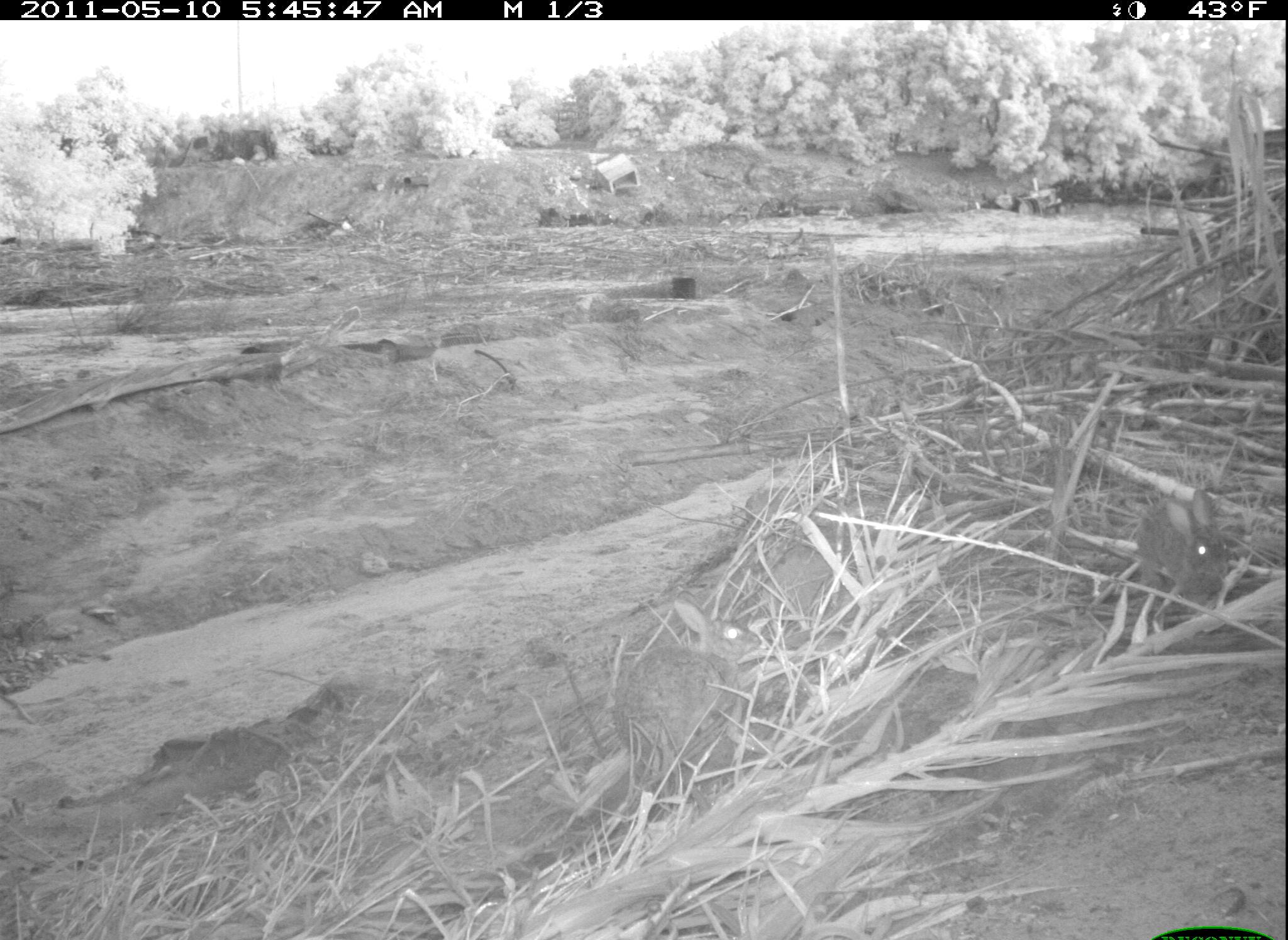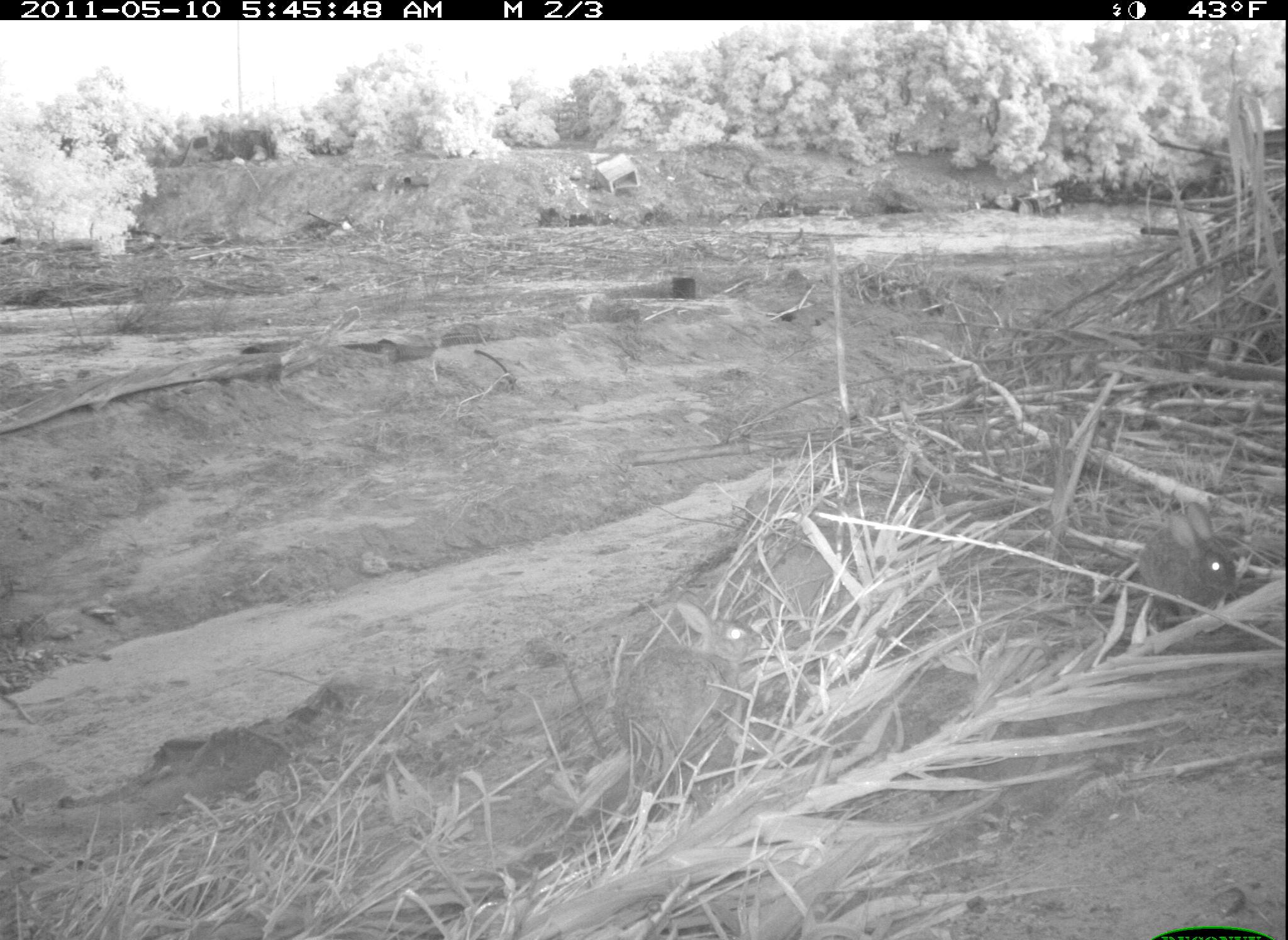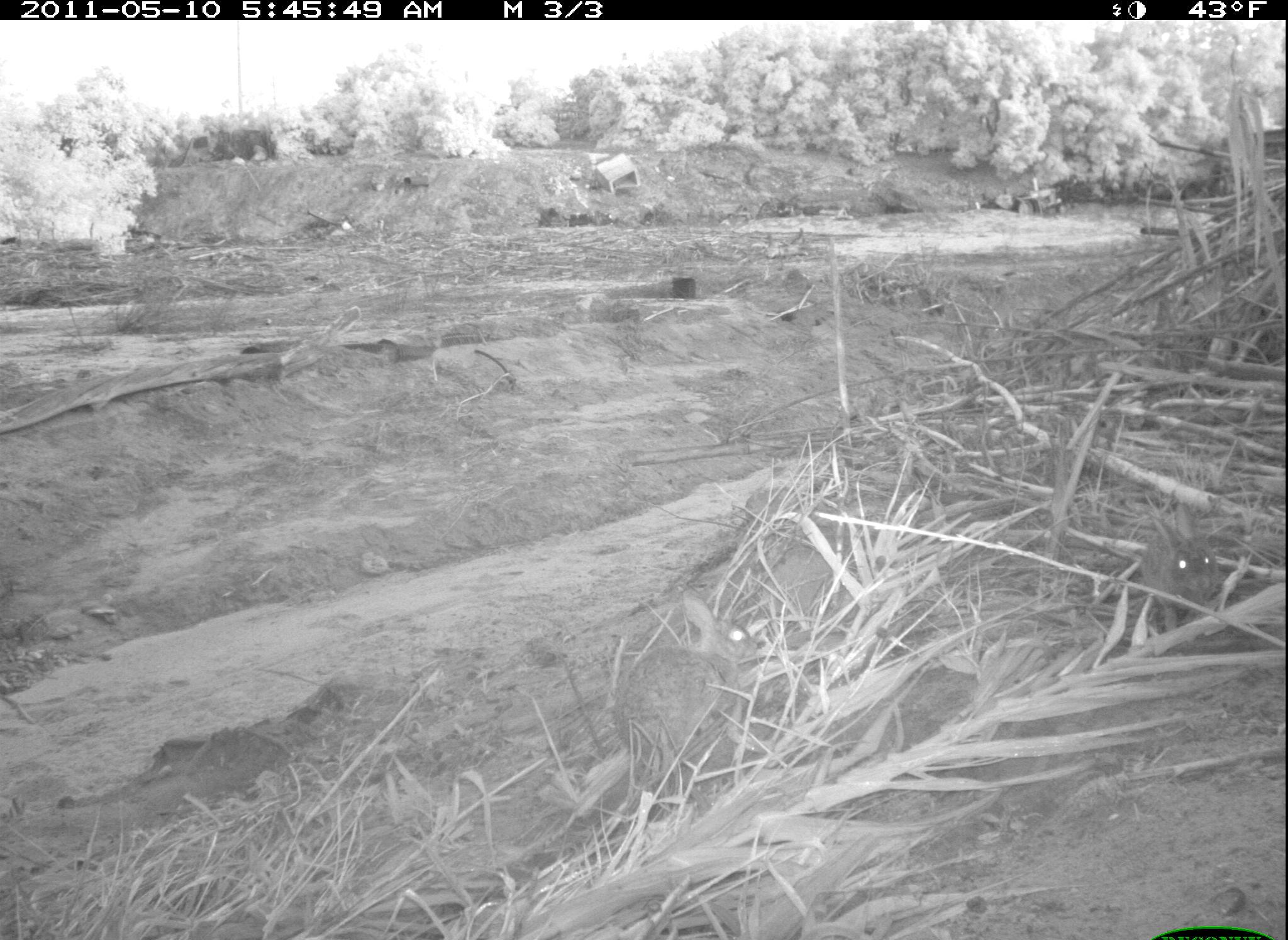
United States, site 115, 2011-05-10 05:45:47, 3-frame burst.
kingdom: Animalia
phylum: Chordata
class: Mammalia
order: Lagomorpha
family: Leporidae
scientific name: Leporidae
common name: rabbits and hares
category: rabbit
Rabbit (rabbits and hares) (Leporidae).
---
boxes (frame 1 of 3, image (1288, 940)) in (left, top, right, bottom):
rabbit: (612, 589, 769, 802)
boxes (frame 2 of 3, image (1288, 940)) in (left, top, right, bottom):
rabbit: (581, 588, 782, 789)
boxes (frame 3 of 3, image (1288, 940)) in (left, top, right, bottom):
rabbit: (1133, 496, 1225, 618)